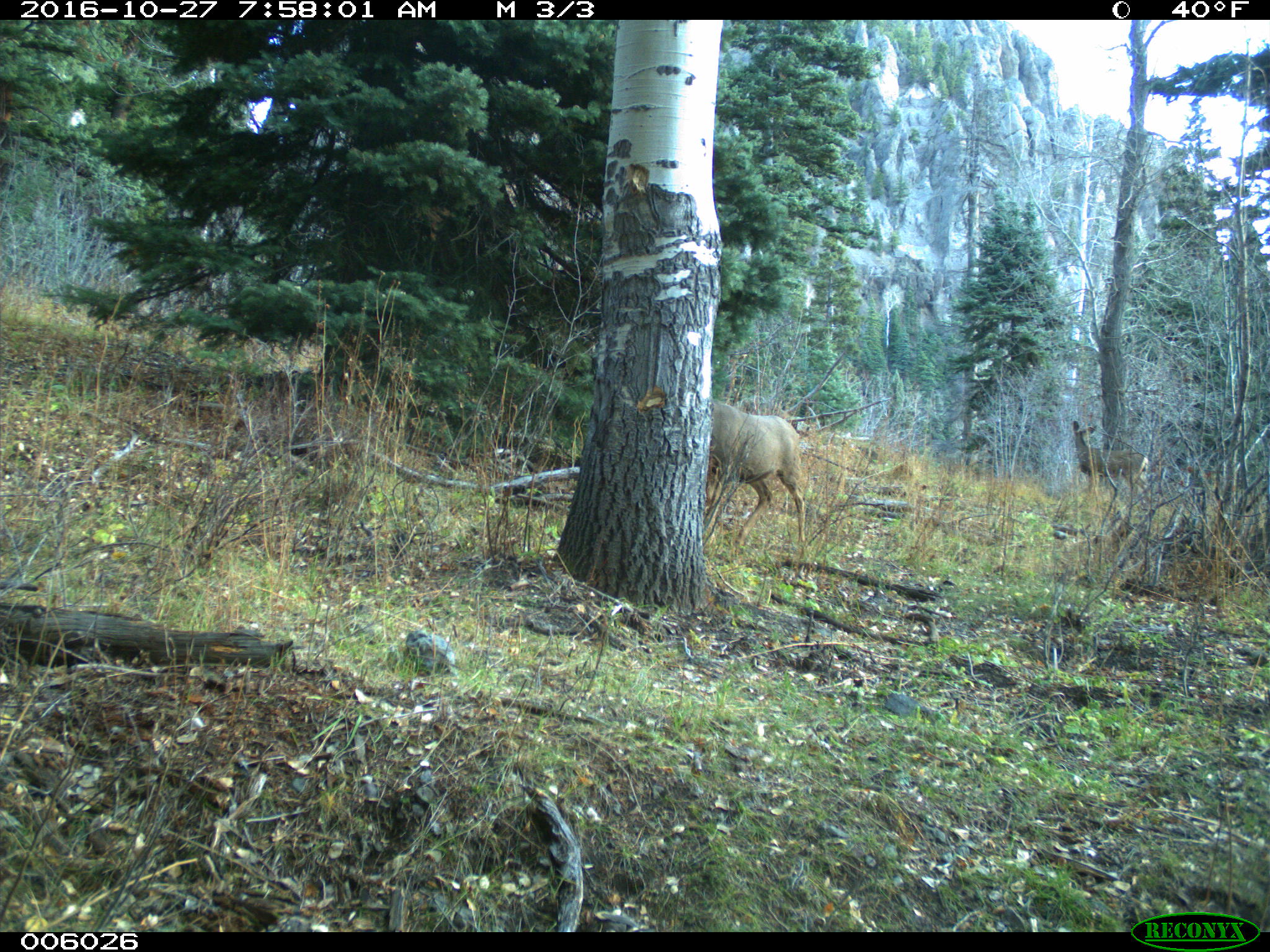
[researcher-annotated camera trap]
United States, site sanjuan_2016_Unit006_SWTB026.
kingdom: Animalia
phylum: Chordata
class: Mammalia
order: Artiodactyla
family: Cervidae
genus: Odocoileus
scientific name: Odocoileus hemionus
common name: mule deer